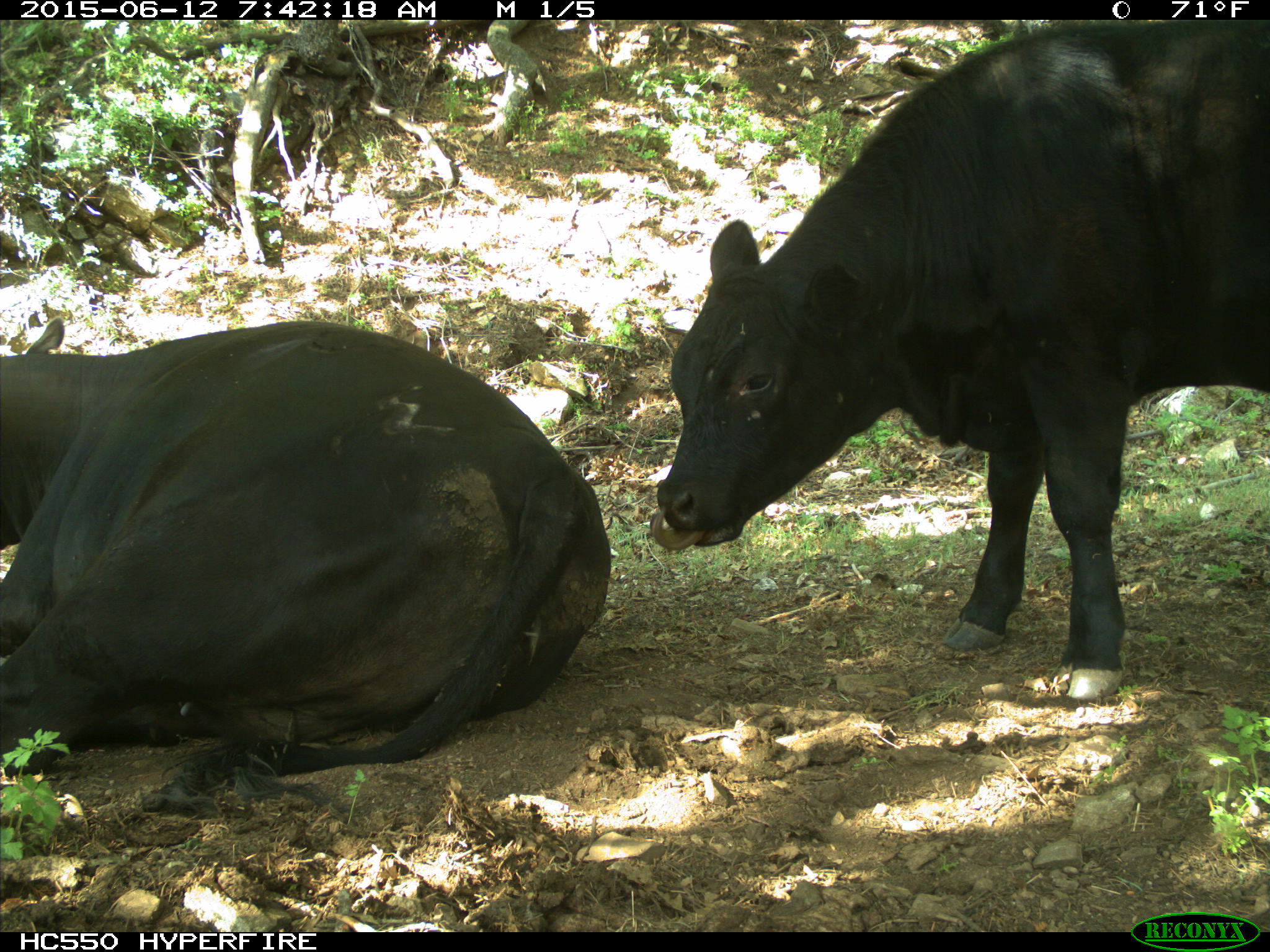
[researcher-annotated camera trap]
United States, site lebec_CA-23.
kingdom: Animalia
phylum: Chordata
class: Mammalia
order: Artiodactyla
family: Bovidae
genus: Bos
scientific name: Bos taurus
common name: domestic cow